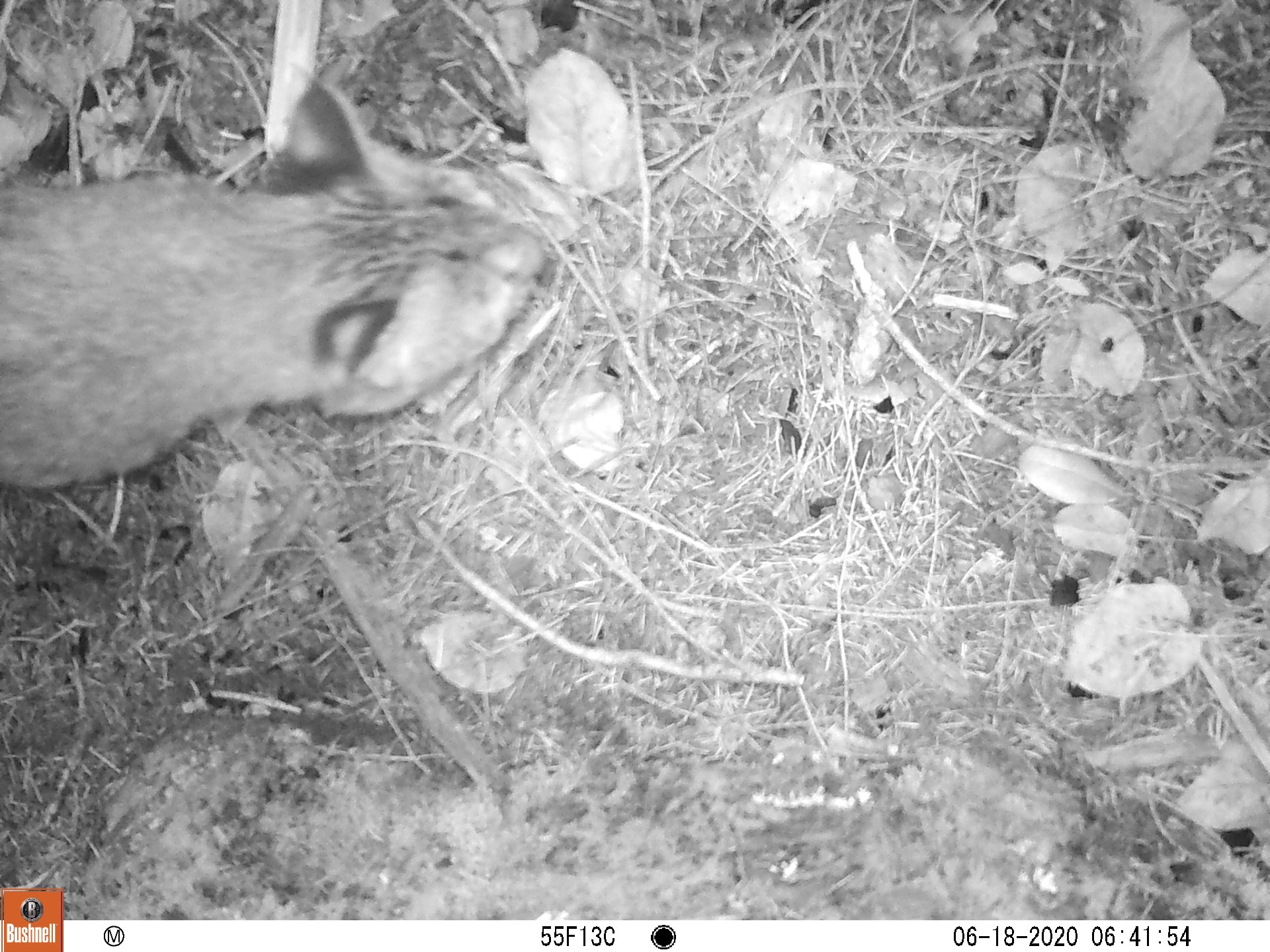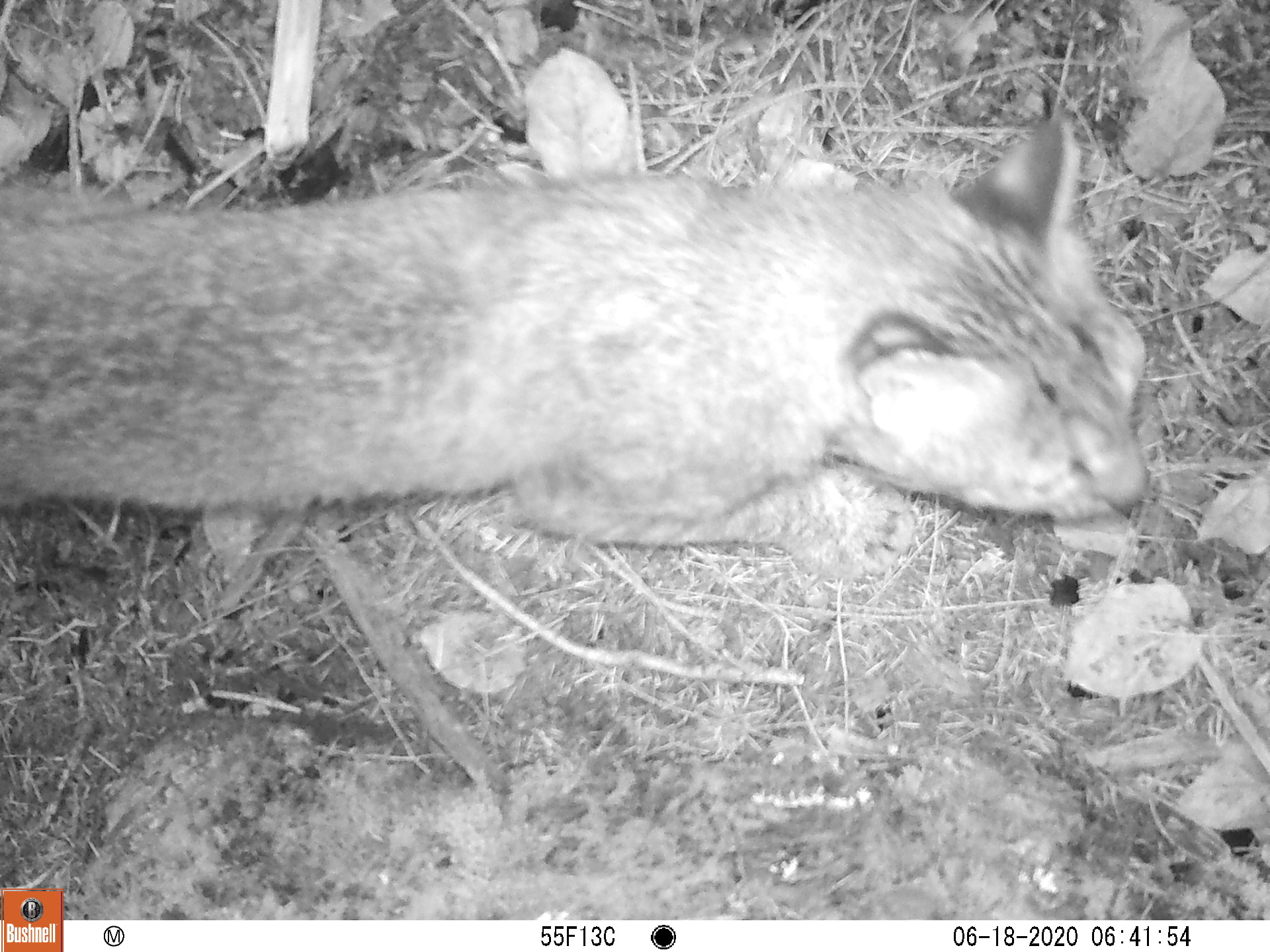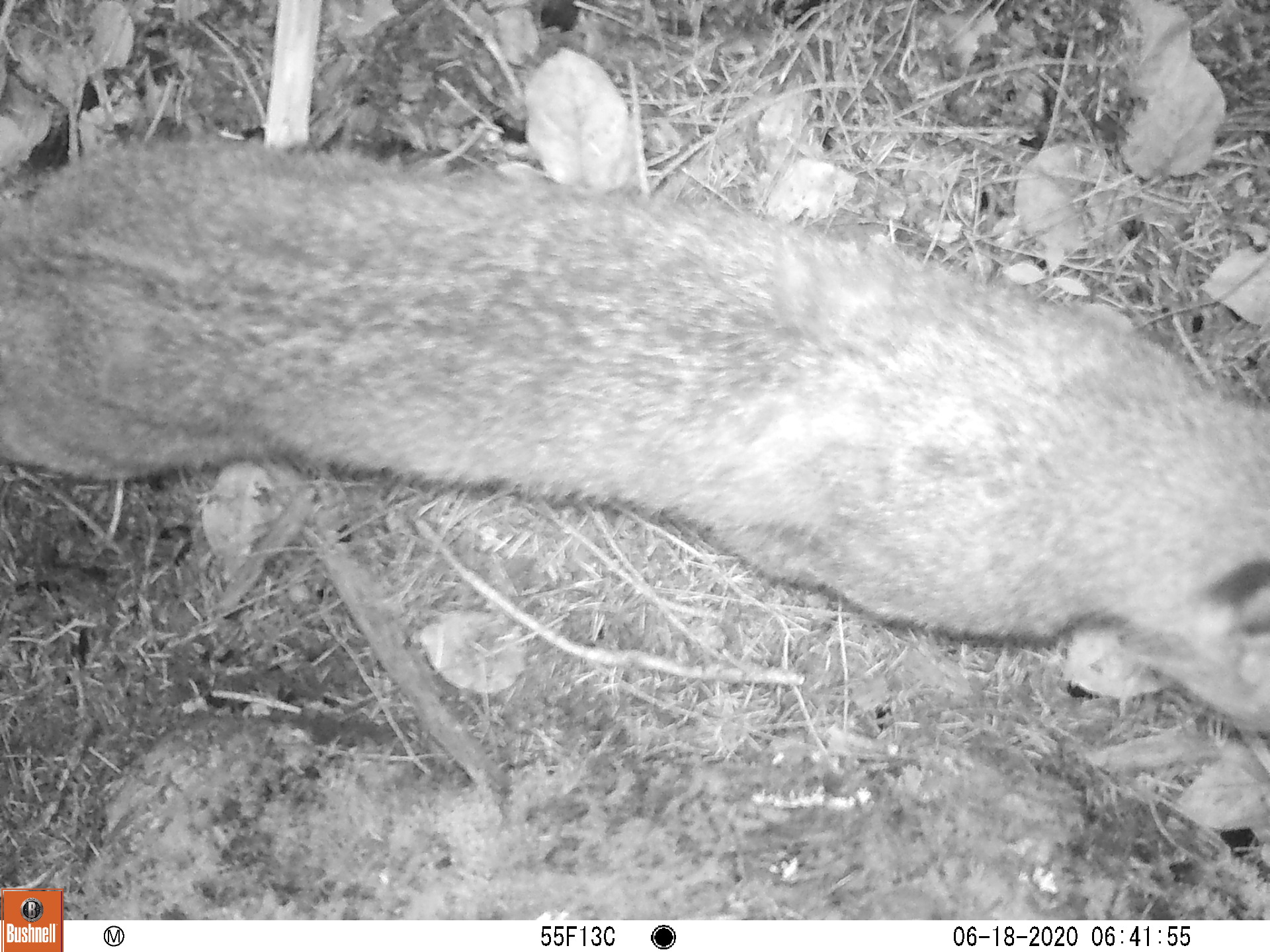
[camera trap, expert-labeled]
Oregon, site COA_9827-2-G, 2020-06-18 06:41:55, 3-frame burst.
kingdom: Animalia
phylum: Chordata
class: Mammalia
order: Carnivora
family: Felidae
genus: Lynx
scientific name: Lynx rufus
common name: bobcat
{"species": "bobcat (Lynx rufus)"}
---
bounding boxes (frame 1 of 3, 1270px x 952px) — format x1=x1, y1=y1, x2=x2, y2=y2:
bobcat: x1=3, y1=71, x2=561, y2=506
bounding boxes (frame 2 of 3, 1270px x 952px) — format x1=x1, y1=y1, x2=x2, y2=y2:
bobcat: x1=1, y1=98, x2=1166, y2=564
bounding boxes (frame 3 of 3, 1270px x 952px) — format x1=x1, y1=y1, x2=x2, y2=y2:
bobcat: x1=0, y1=122, x2=1266, y2=746